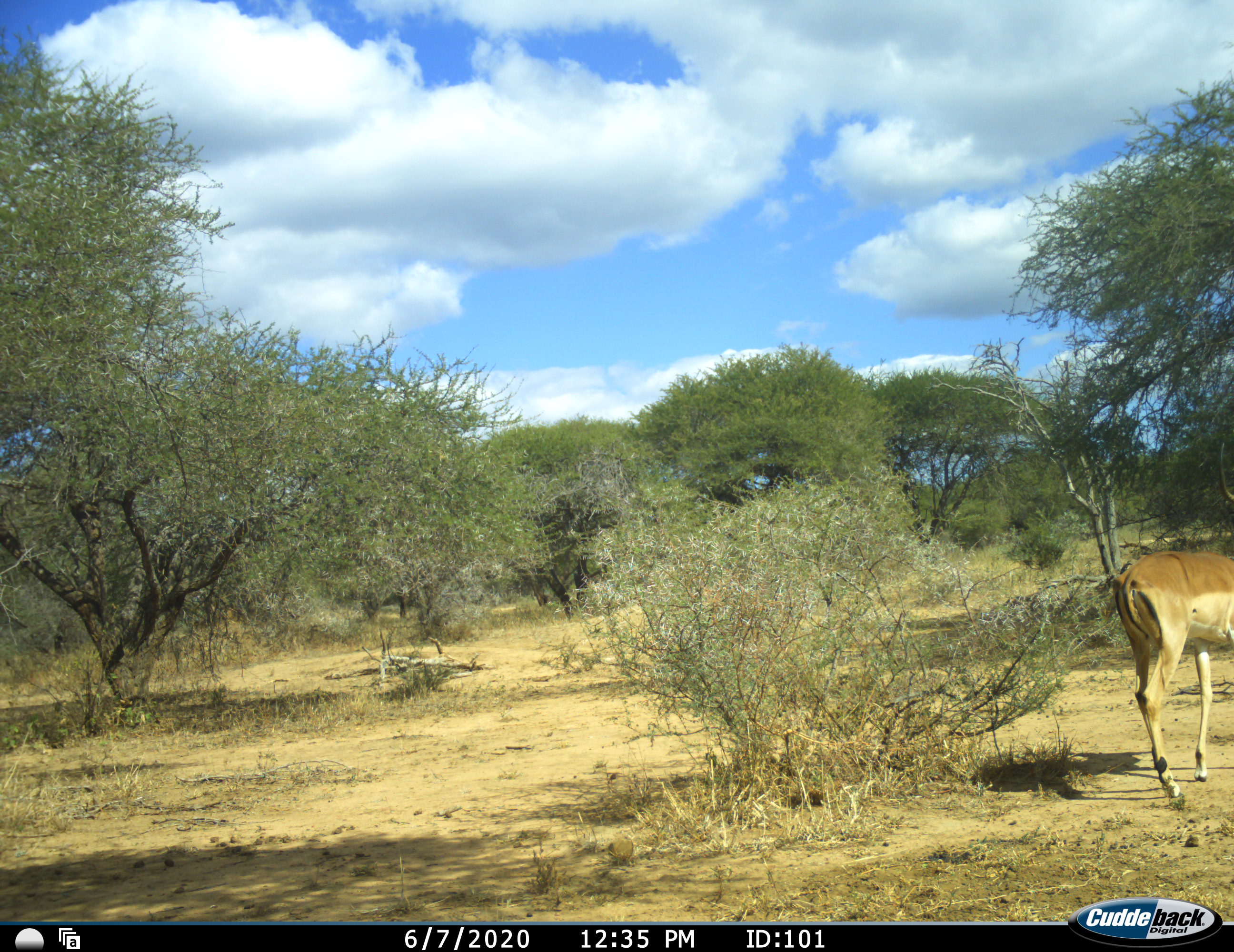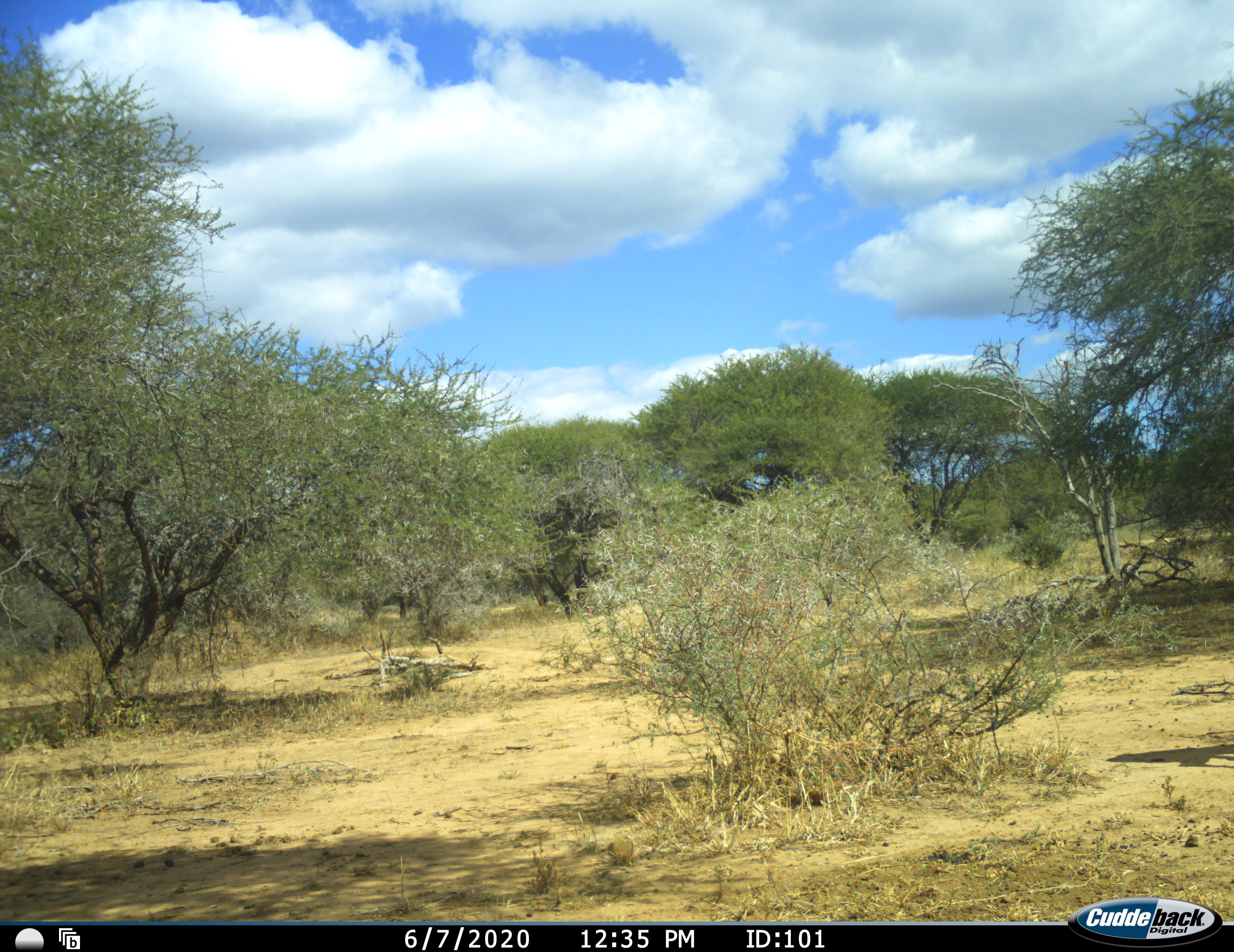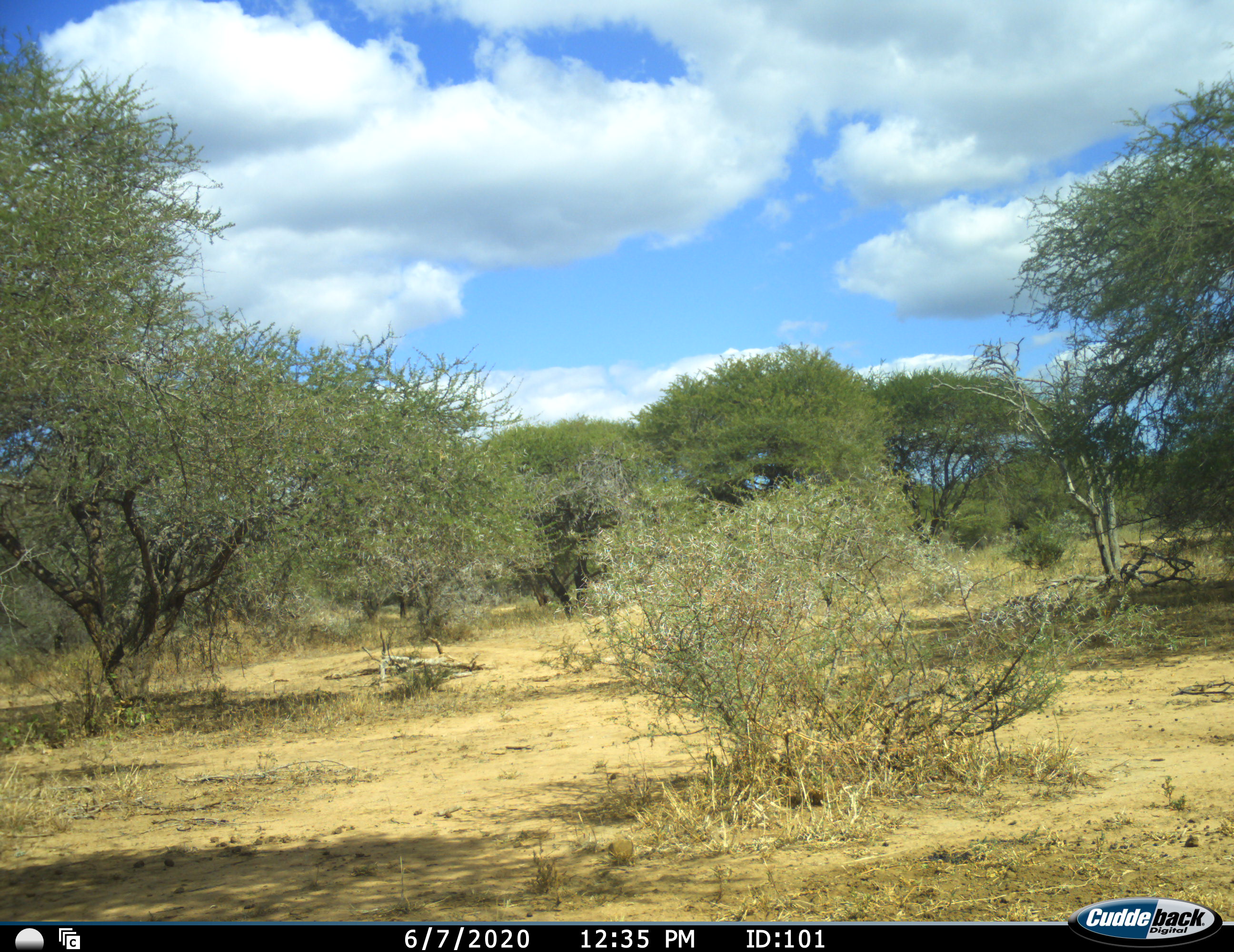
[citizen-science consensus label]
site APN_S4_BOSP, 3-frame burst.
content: unidentified animal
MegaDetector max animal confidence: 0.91